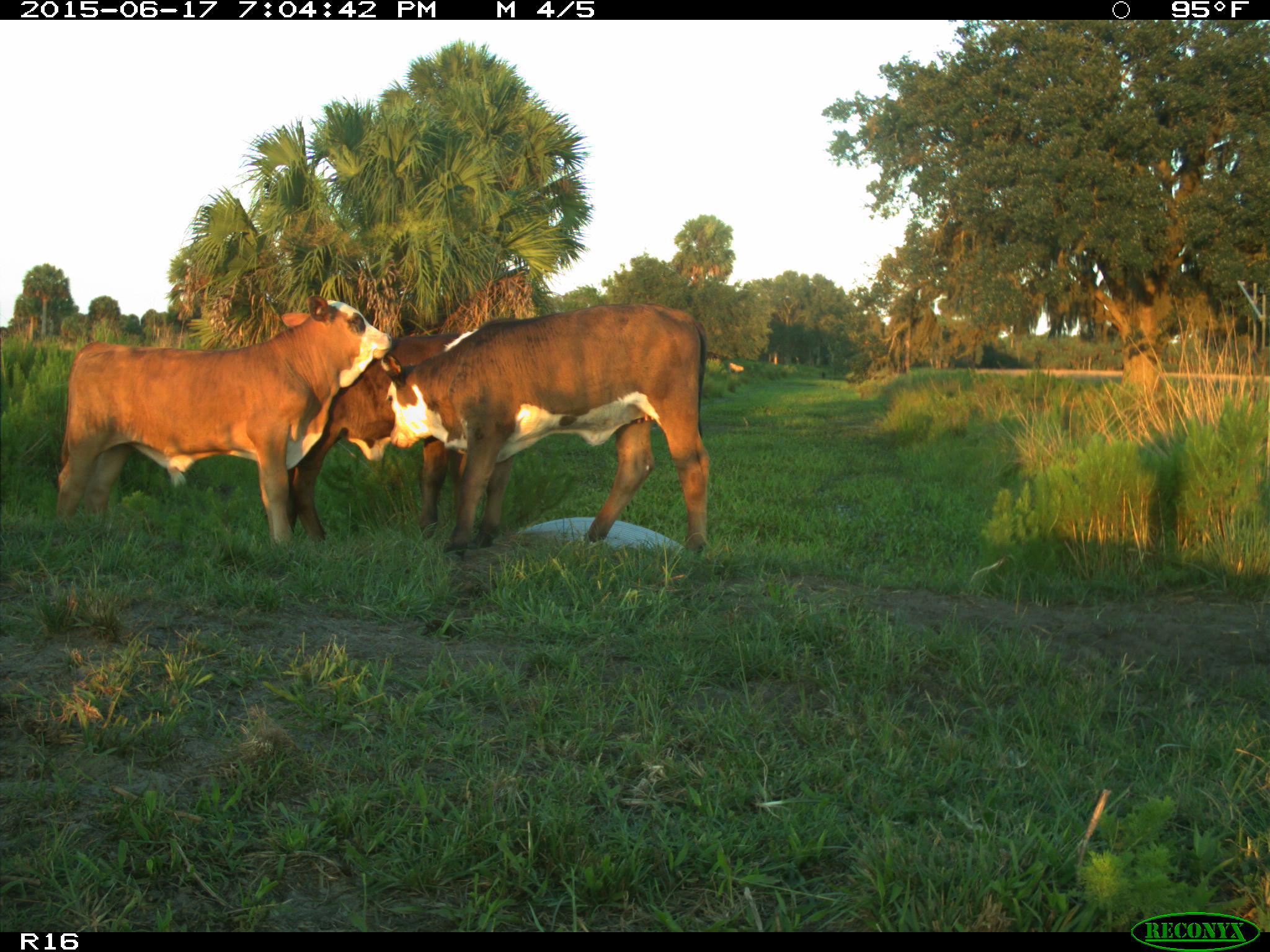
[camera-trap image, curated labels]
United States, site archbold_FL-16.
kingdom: Animalia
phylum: Chordata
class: Mammalia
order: Artiodactyla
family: Bovidae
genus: Bos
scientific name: Bos taurus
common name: domestic cow